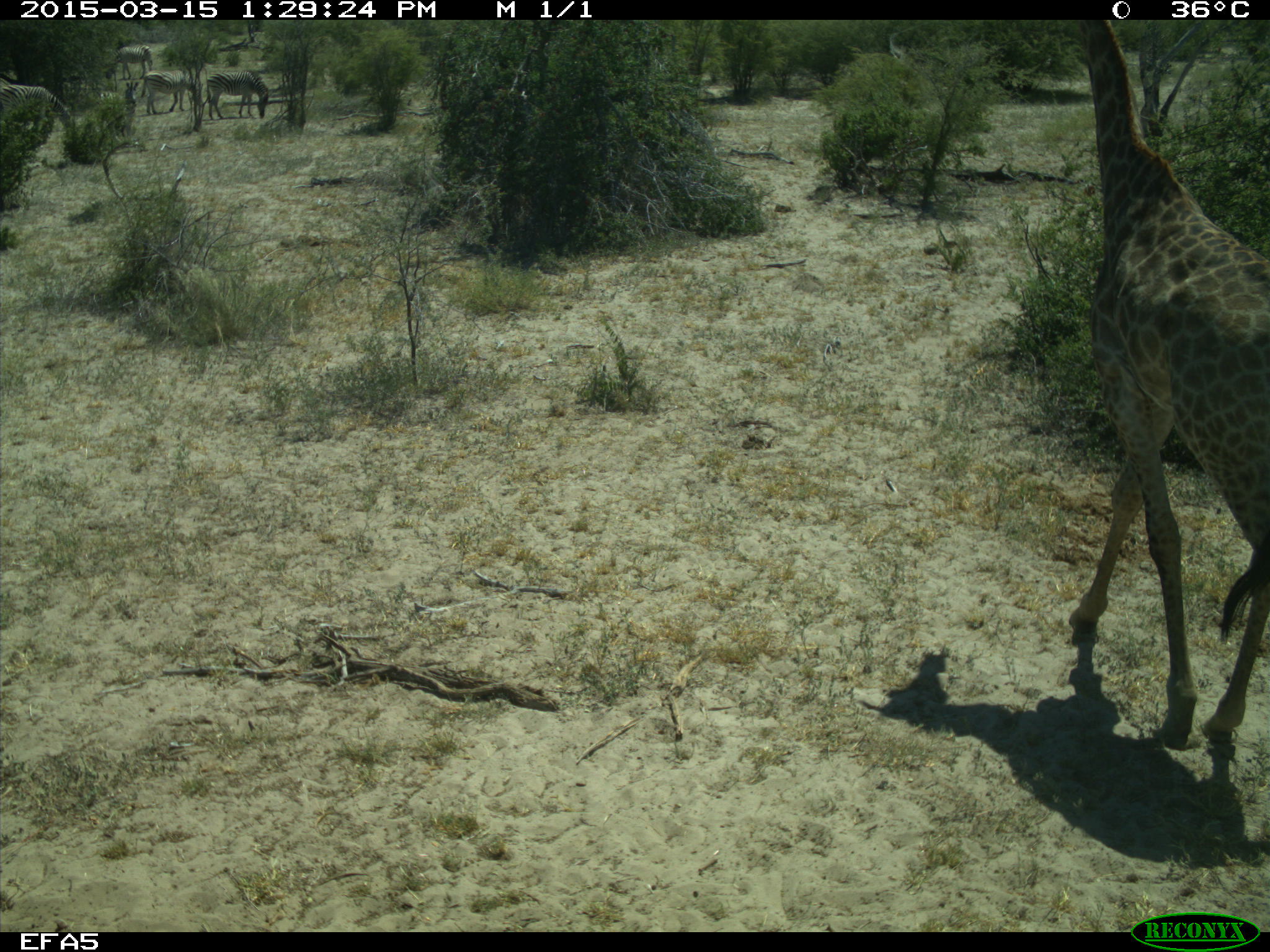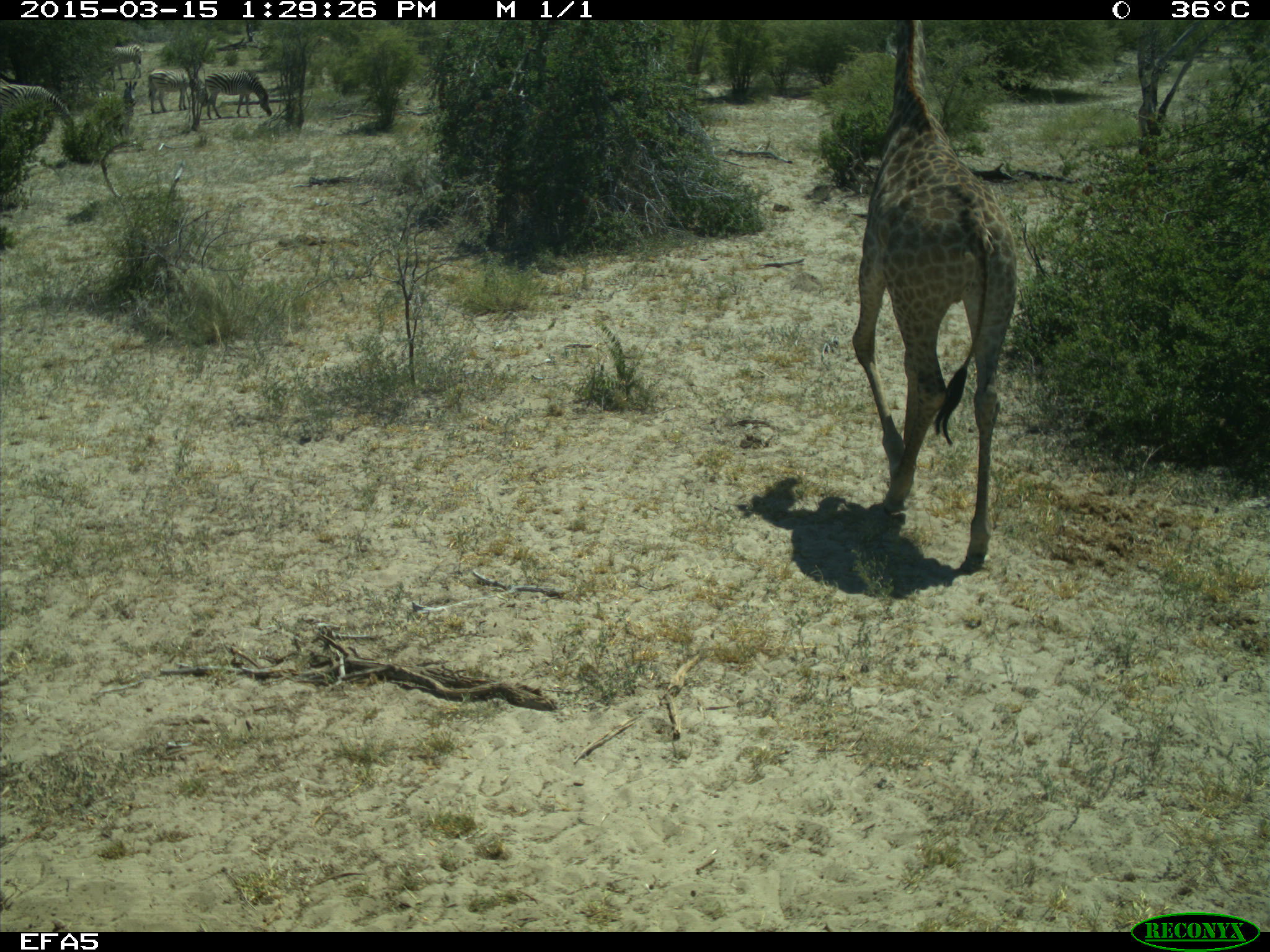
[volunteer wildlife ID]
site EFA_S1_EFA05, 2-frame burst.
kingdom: Animalia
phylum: Chordata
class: Mammalia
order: Artiodactyla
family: Giraffidae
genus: Giraffa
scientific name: Giraffa camelopardalis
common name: giraffe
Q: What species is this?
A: Giraffe (Giraffa camelopardalis).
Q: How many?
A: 1.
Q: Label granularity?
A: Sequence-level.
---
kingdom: Animalia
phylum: Chordata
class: Mammalia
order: Perissodactyla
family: Equidae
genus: Equus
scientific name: Equus quagga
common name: plains zebra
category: zebraplains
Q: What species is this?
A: Zebraplains (plains zebra) (Equus quagga).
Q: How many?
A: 4.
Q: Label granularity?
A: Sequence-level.